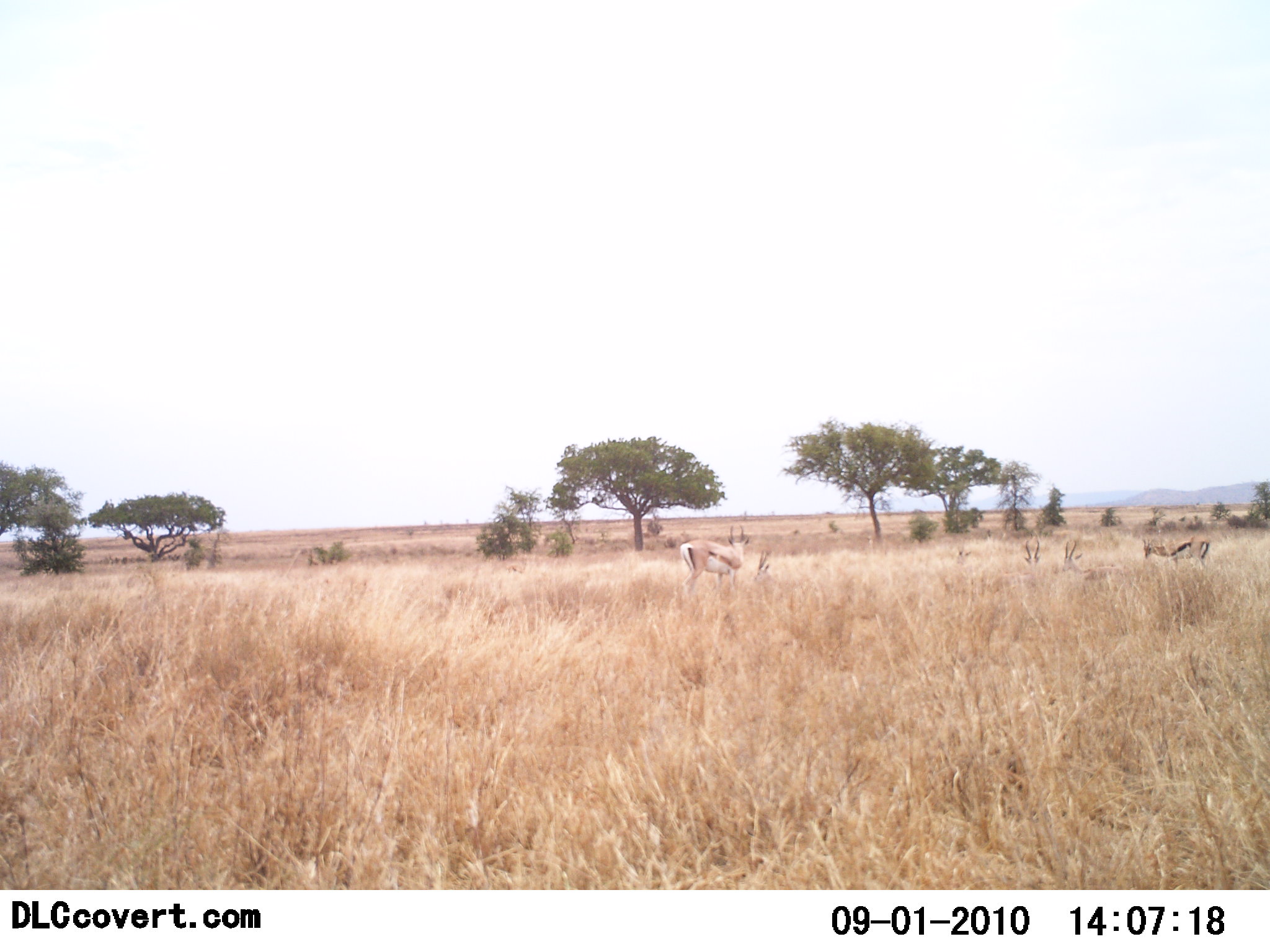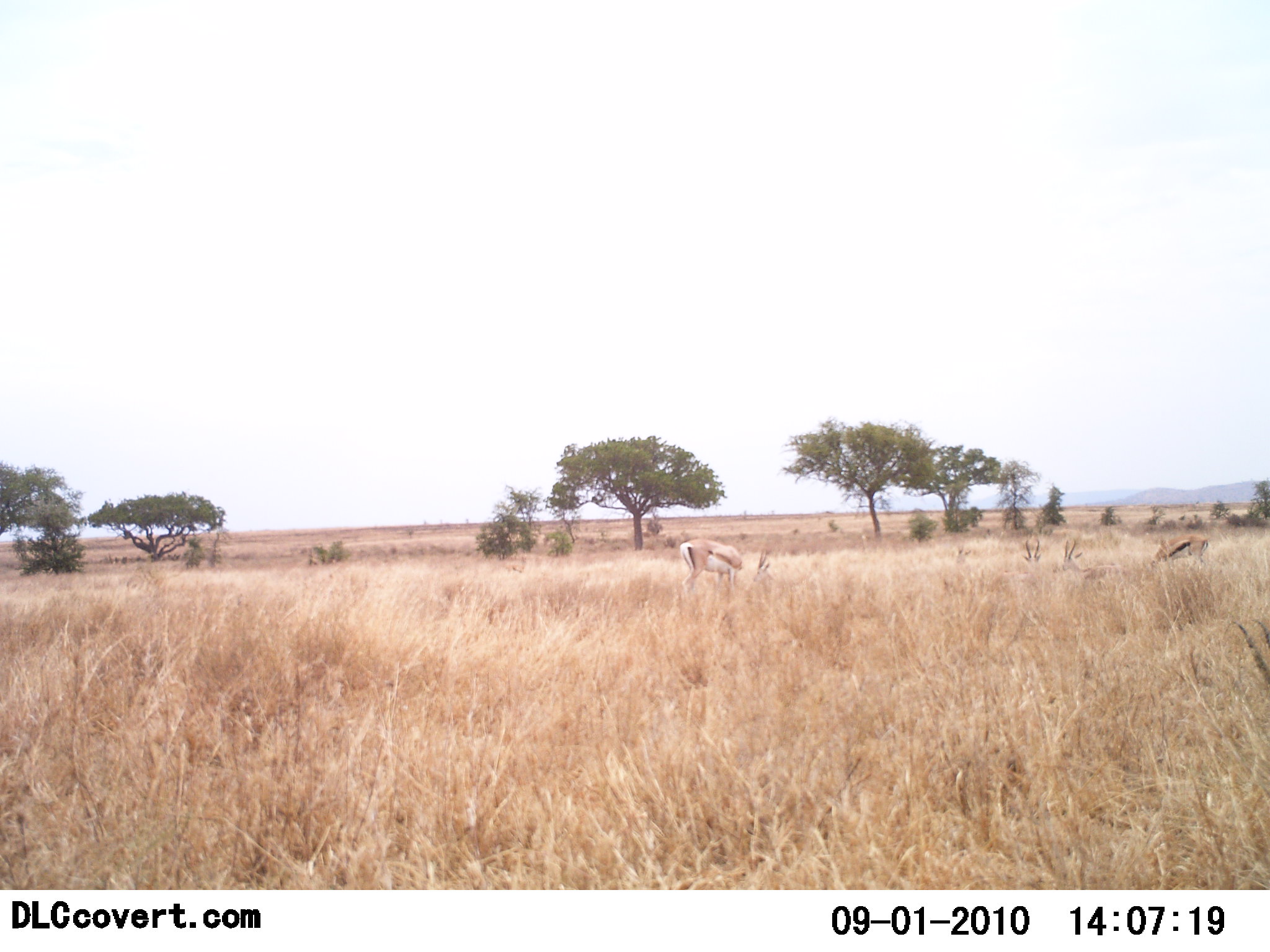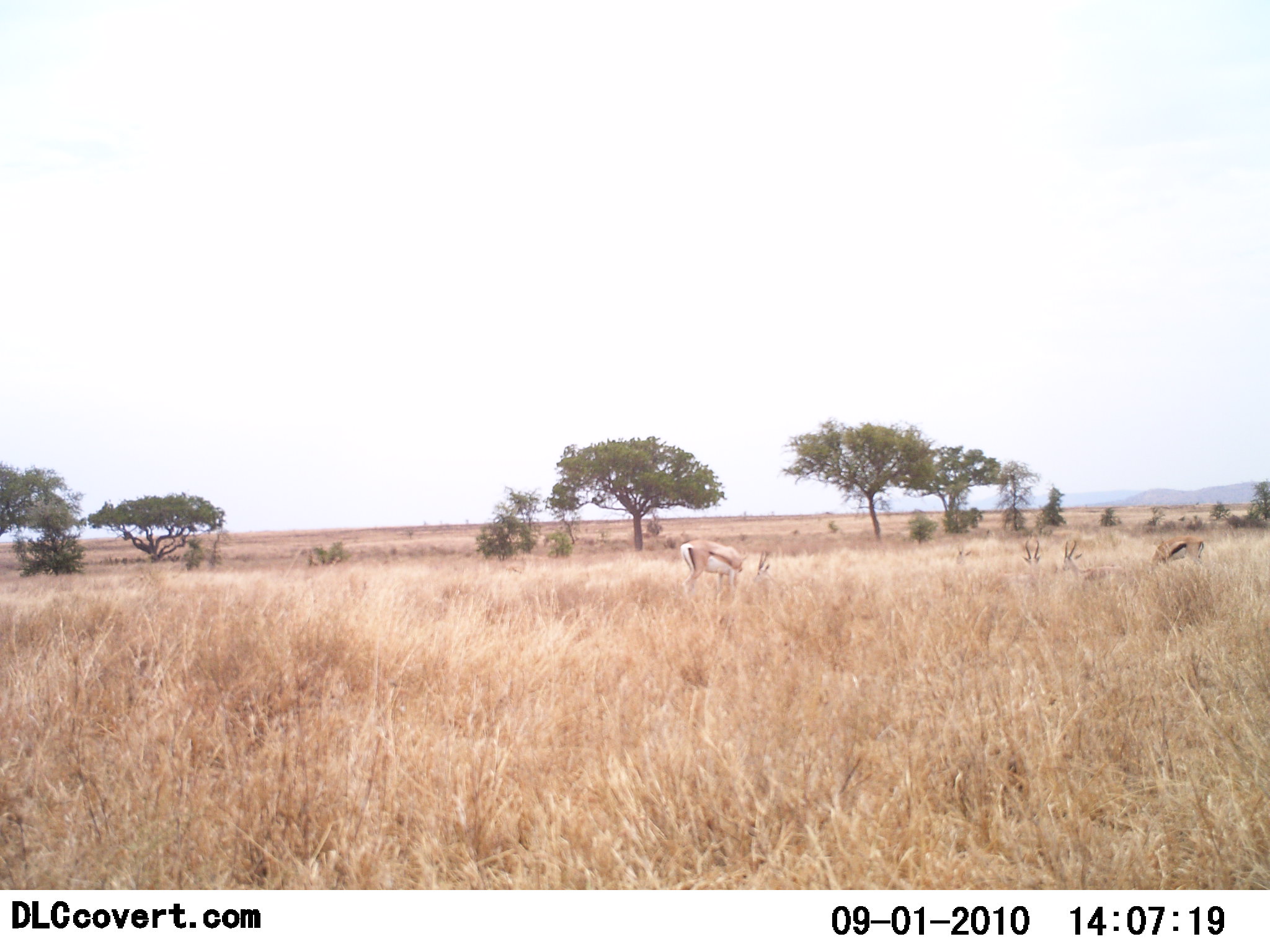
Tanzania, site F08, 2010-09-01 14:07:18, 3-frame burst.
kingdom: Animalia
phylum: Chordata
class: Mammalia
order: Artiodactyla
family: Bovidae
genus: Eudorcas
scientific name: Eudorcas thomsonii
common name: thomson's gazelle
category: gazellethomsons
Gazellethomsons (thomson's gazelle) (Eudorcas thomsonii), count 2. Behavior (volunteer vote fractions): standing 21%, resting 11%, moving 0%, interacting 0%. Young present (vote fraction): 0%. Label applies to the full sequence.